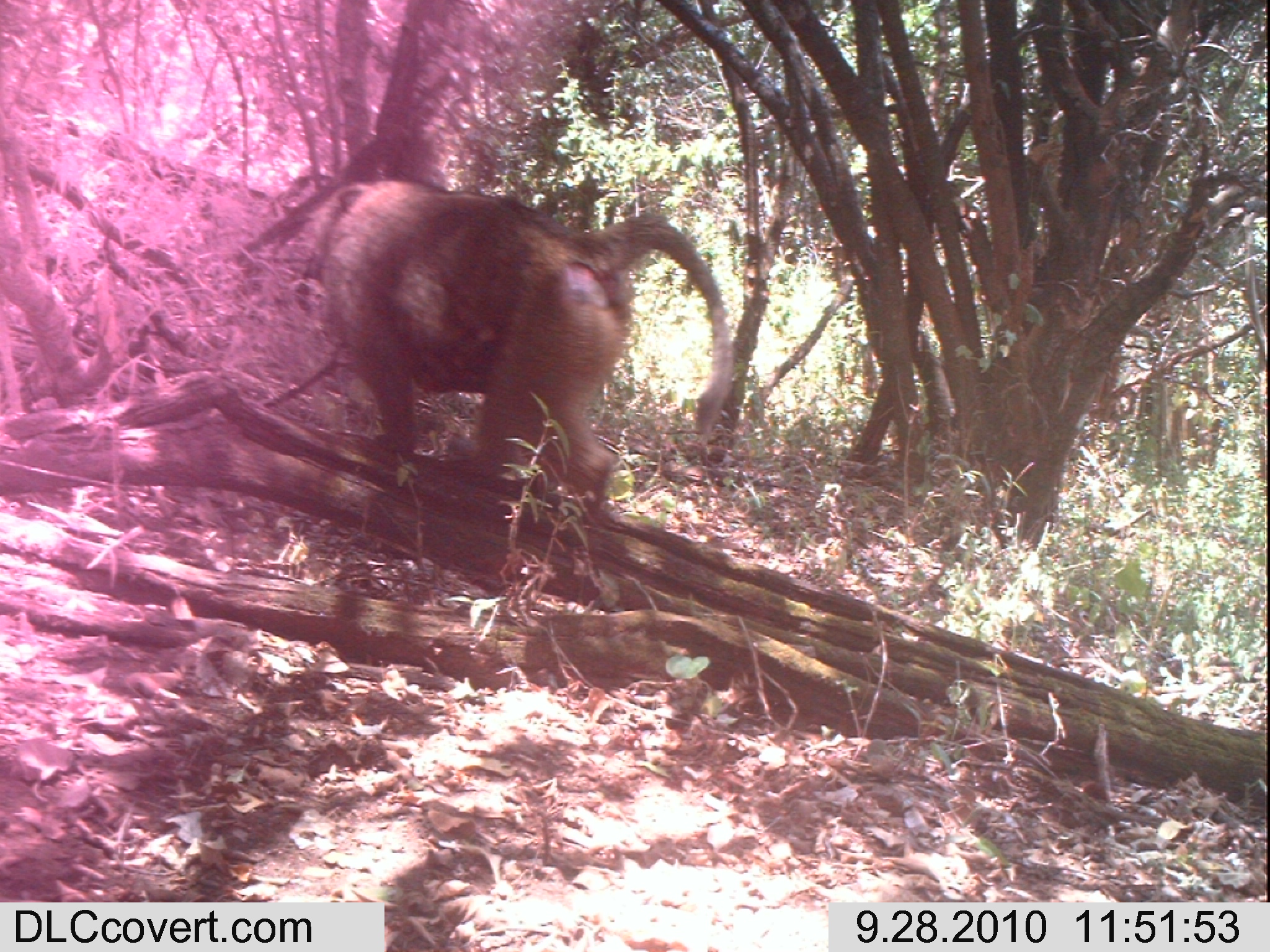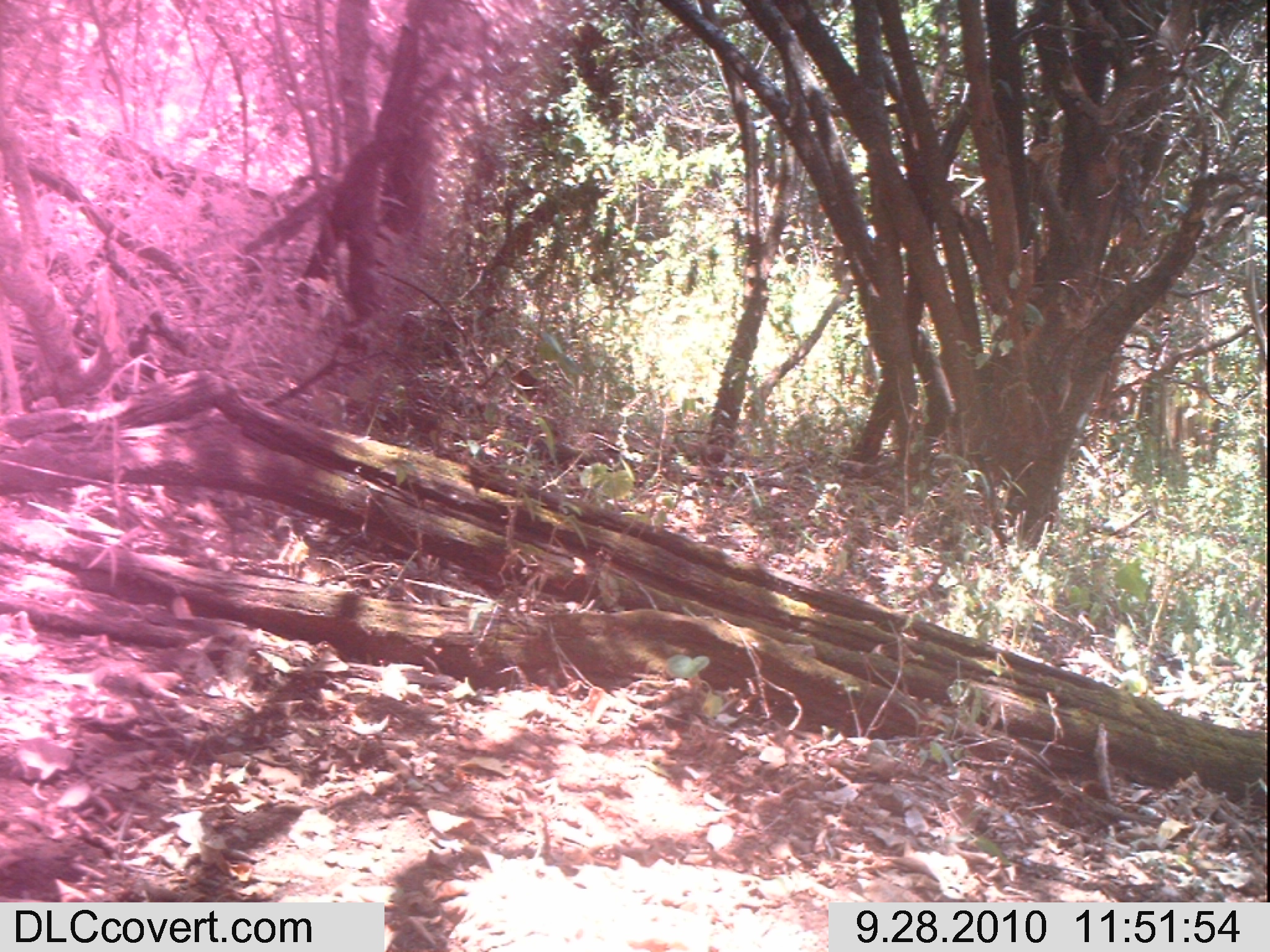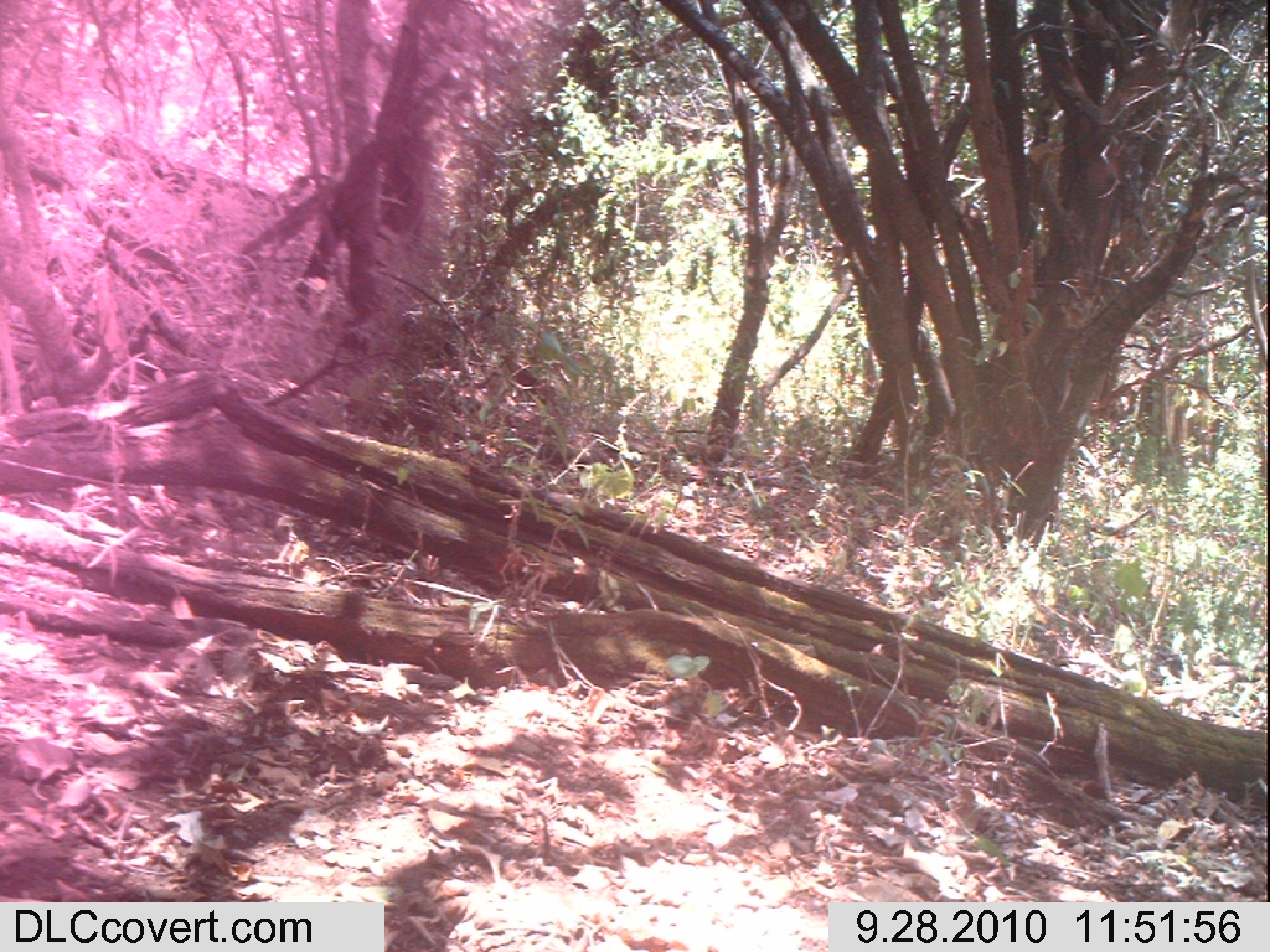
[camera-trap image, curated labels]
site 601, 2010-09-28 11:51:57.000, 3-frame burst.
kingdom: Animalia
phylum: Chordata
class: Mammalia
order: Primates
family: Cercopithecidae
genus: Papio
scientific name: Papio anubis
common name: olive baboon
Papio anubis (olive baboon), count 1.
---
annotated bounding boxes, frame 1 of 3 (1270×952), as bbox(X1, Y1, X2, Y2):
papio anubis: bbox(293, 175, 733, 524)